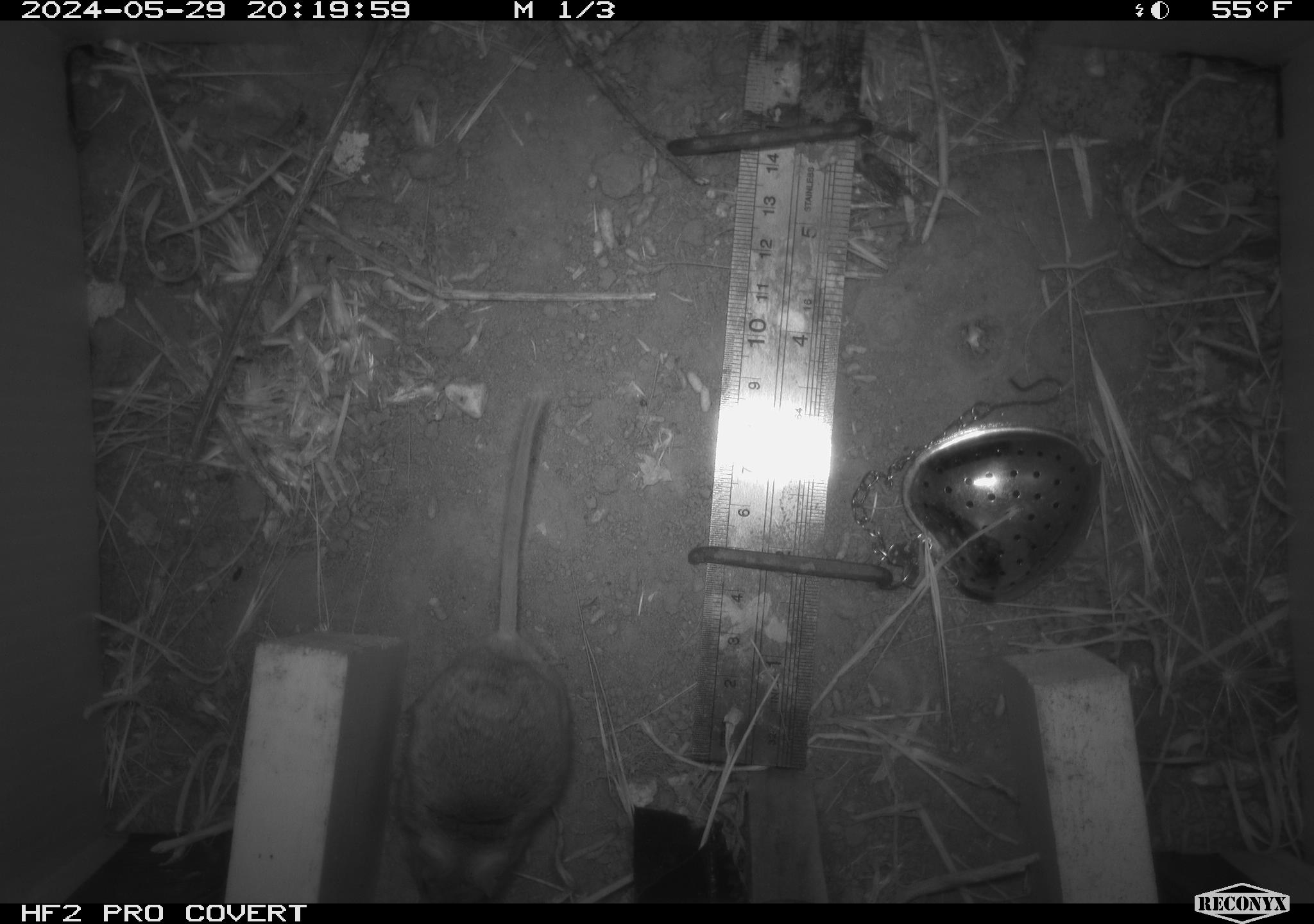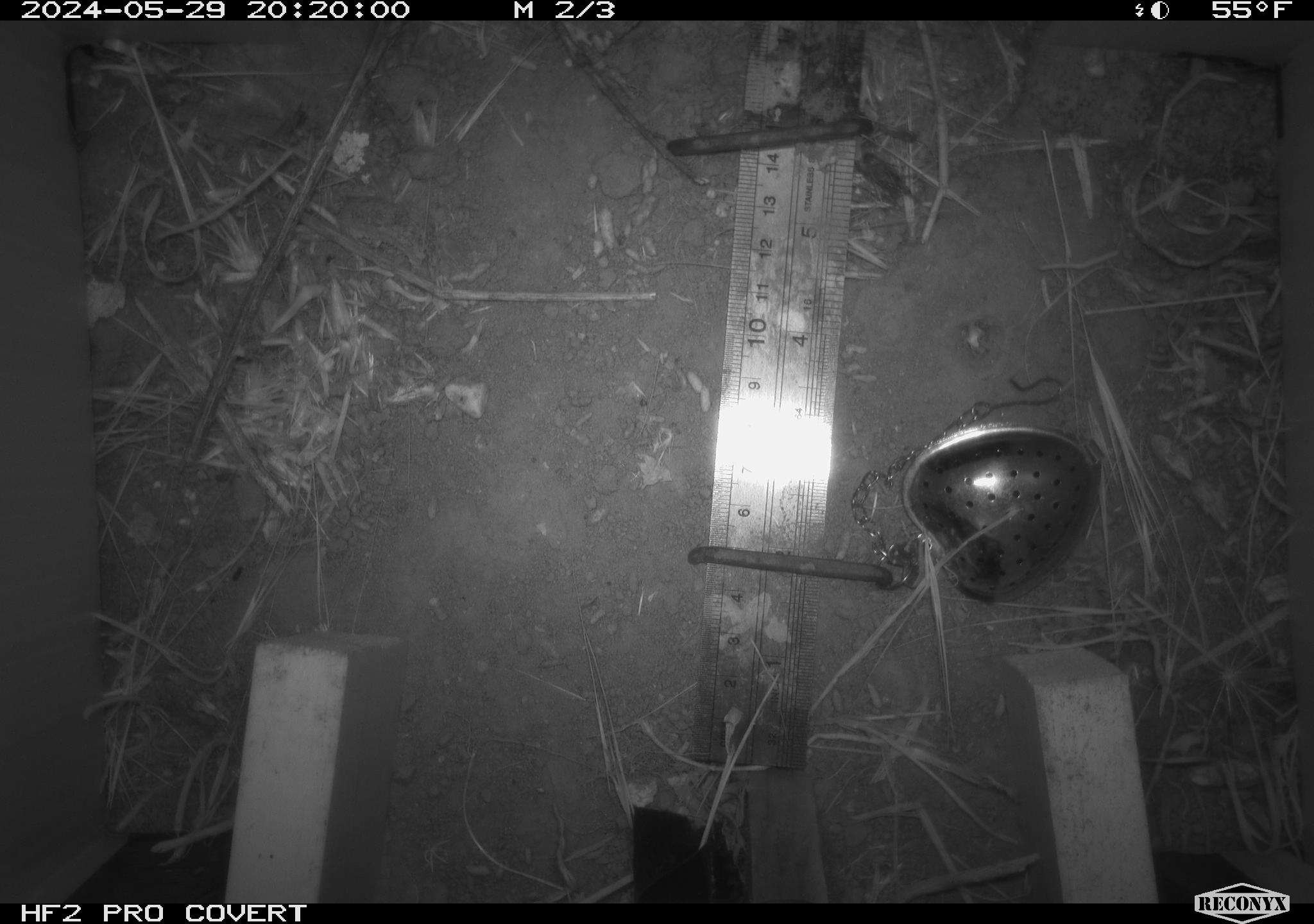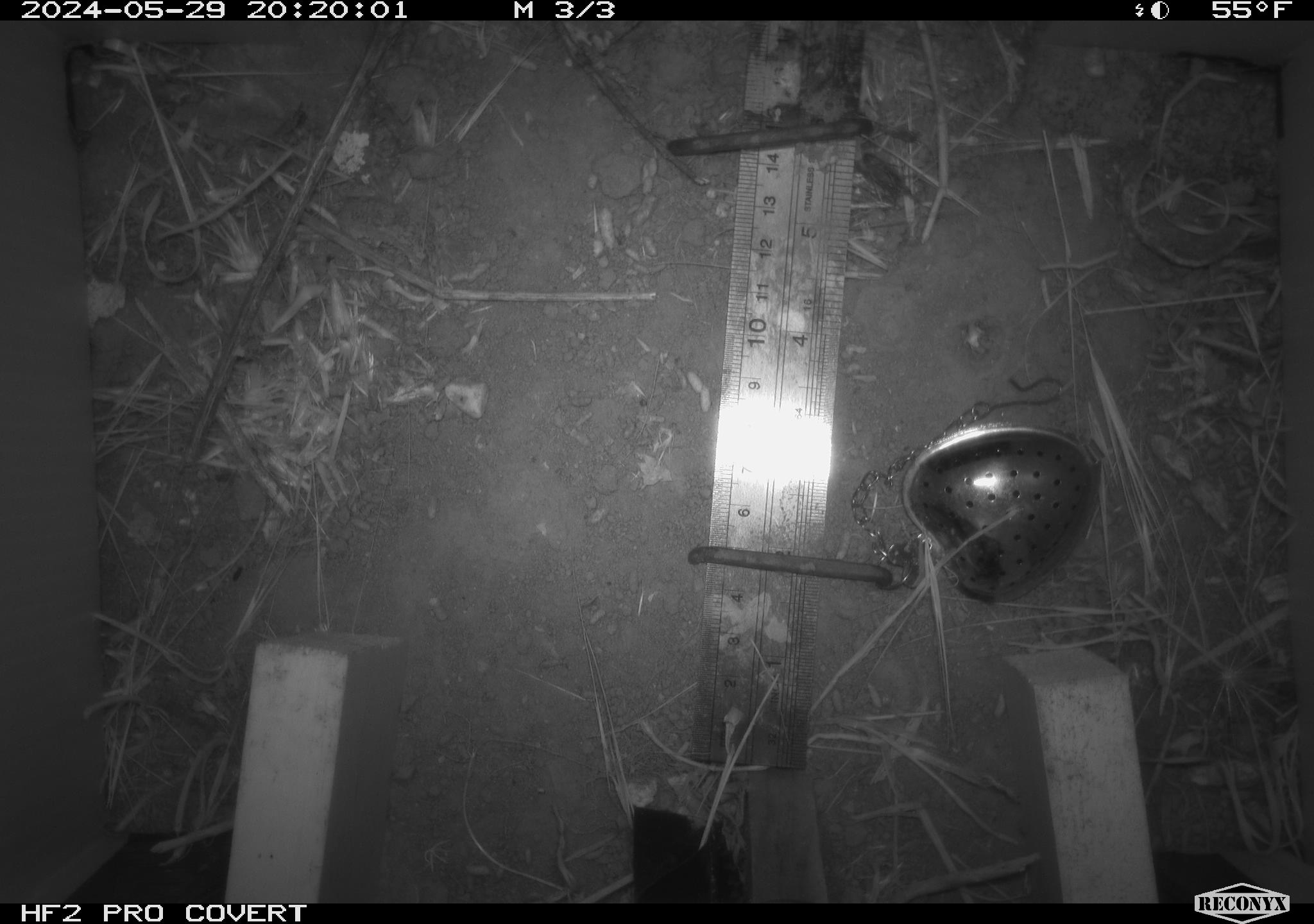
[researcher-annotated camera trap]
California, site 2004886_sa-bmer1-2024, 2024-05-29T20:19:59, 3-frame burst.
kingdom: Animalia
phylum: Chordata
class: Mammalia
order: Rodentia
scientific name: Rodentia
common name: mouse species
Mouse species (Rodentia).